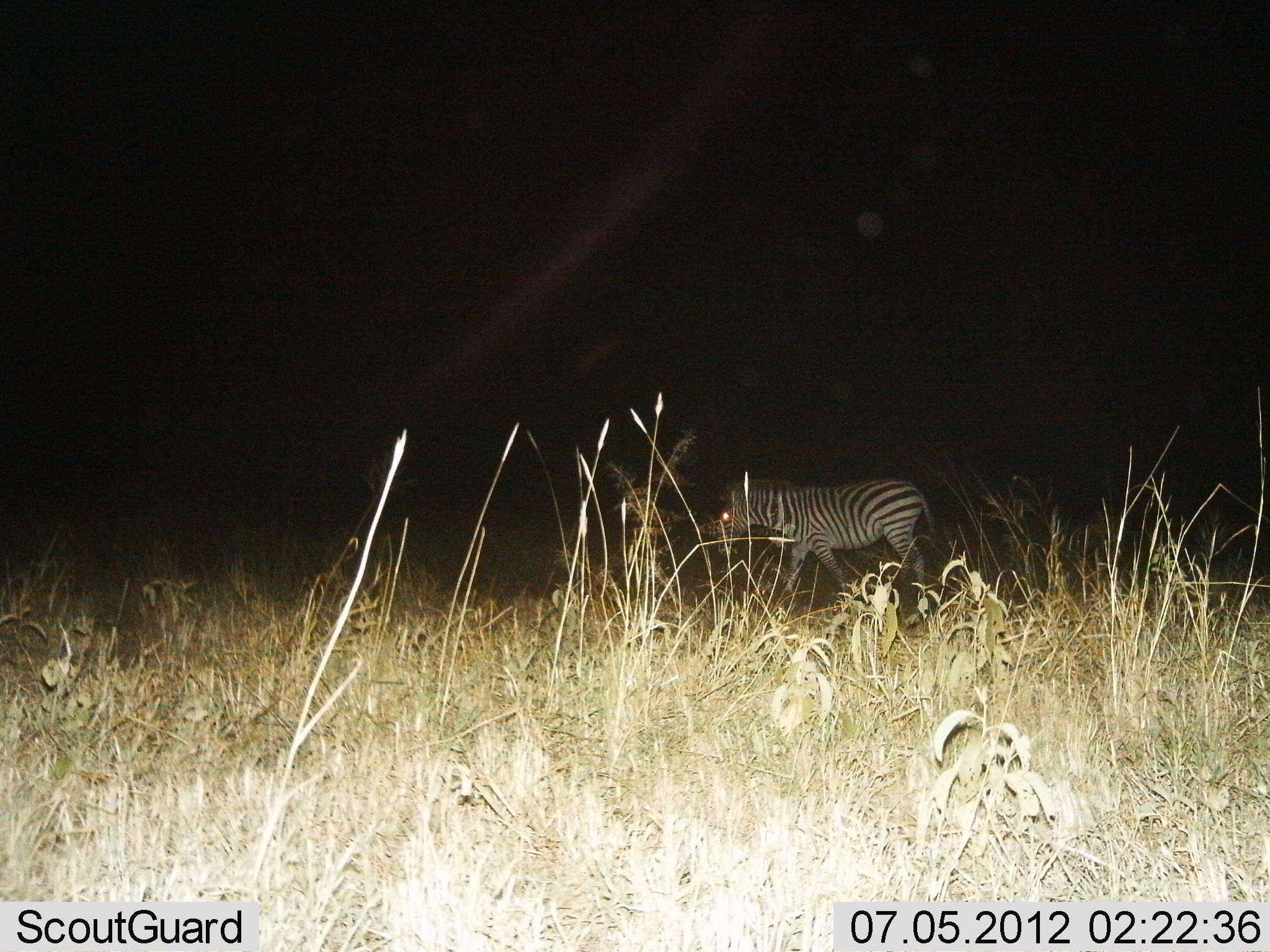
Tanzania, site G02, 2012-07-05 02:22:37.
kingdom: Animalia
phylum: Chordata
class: Mammalia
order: Perissodactyla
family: Equidae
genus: Equus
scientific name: Equus quagga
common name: plains zebra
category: zebra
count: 1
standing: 30%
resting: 0%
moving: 80%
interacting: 0%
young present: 0%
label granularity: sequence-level